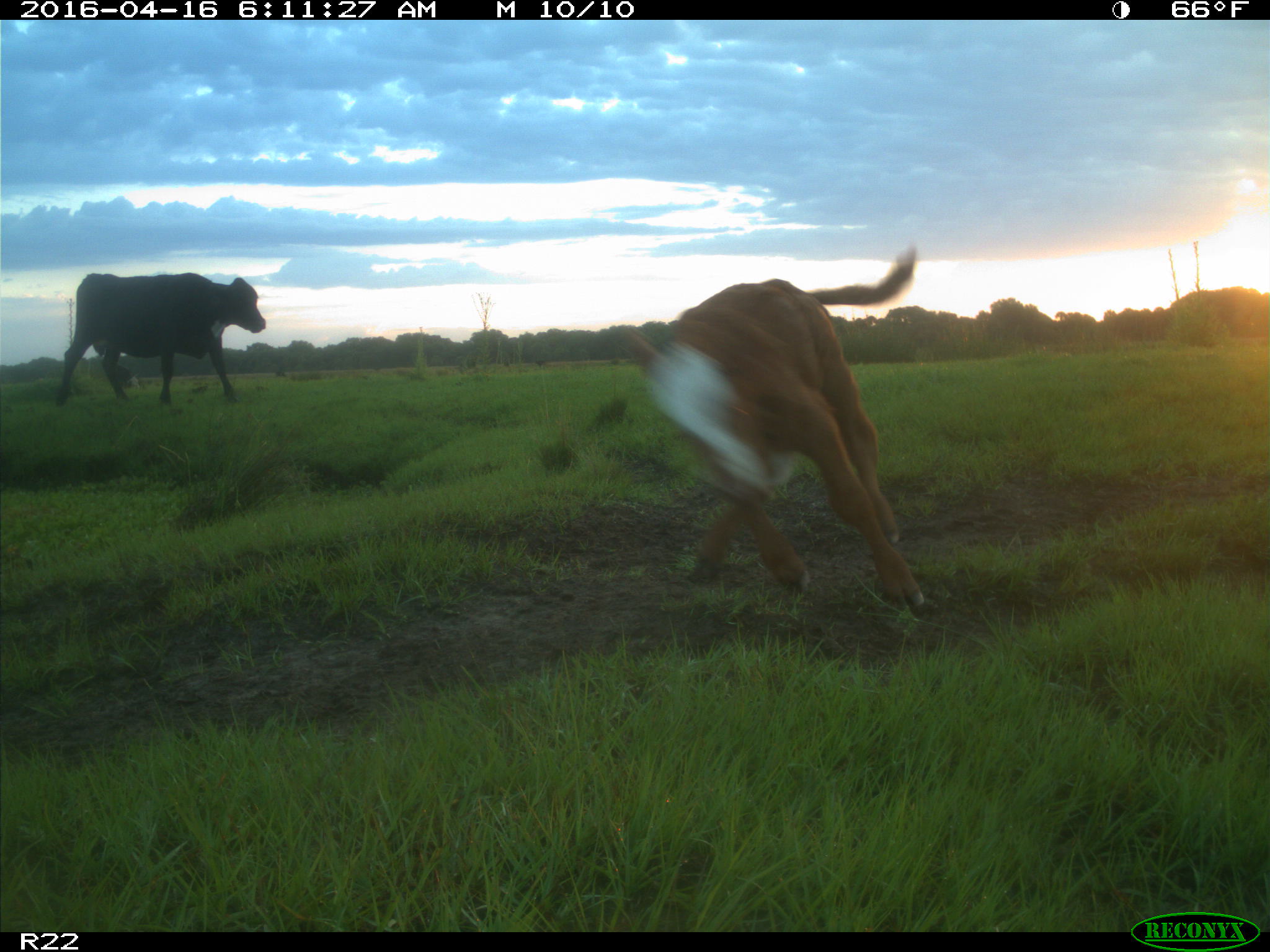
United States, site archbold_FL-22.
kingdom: Animalia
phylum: Chordata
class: Mammalia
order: Artiodactyla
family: Bovidae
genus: Bos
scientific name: Bos taurus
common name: domestic cow